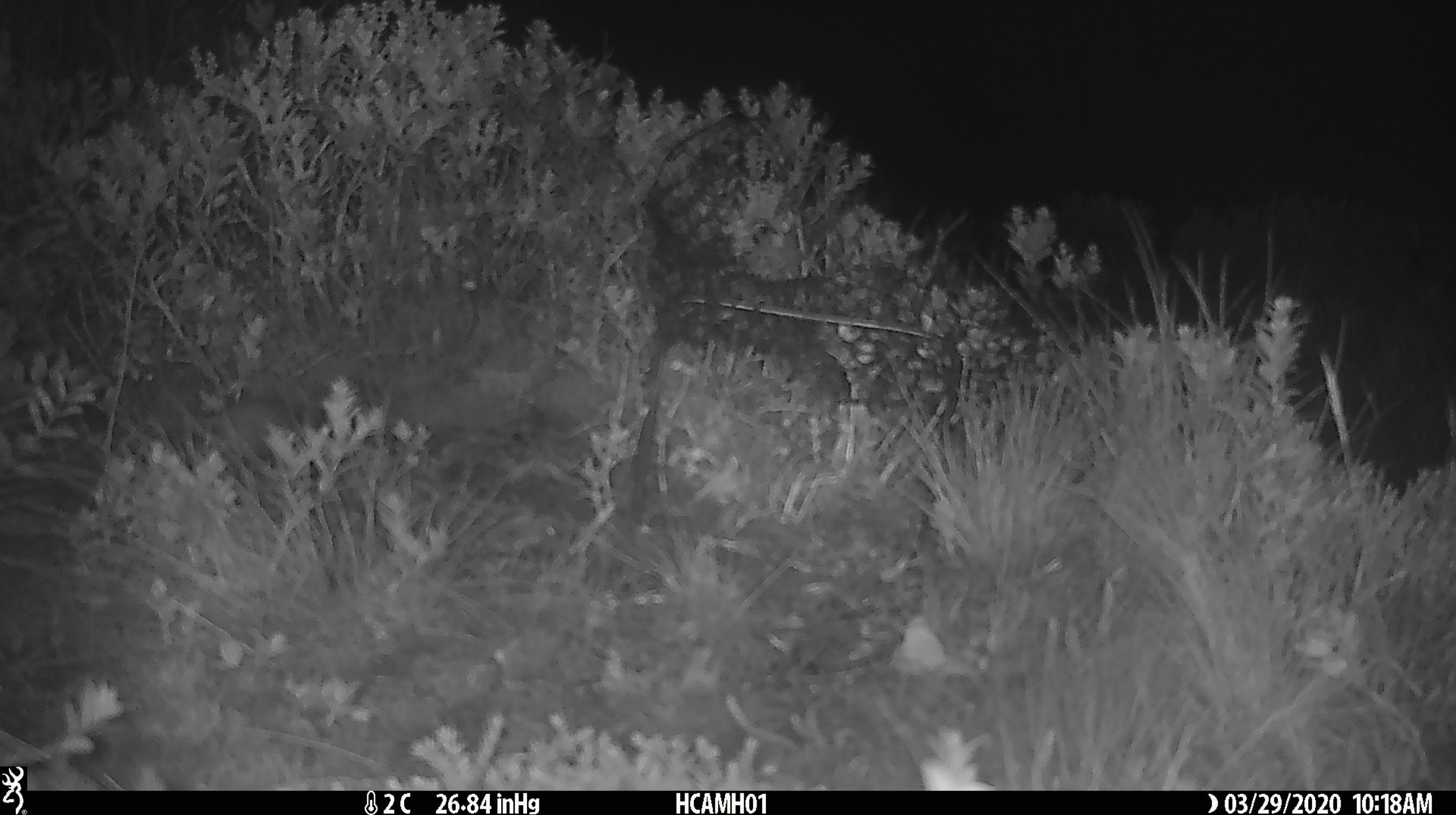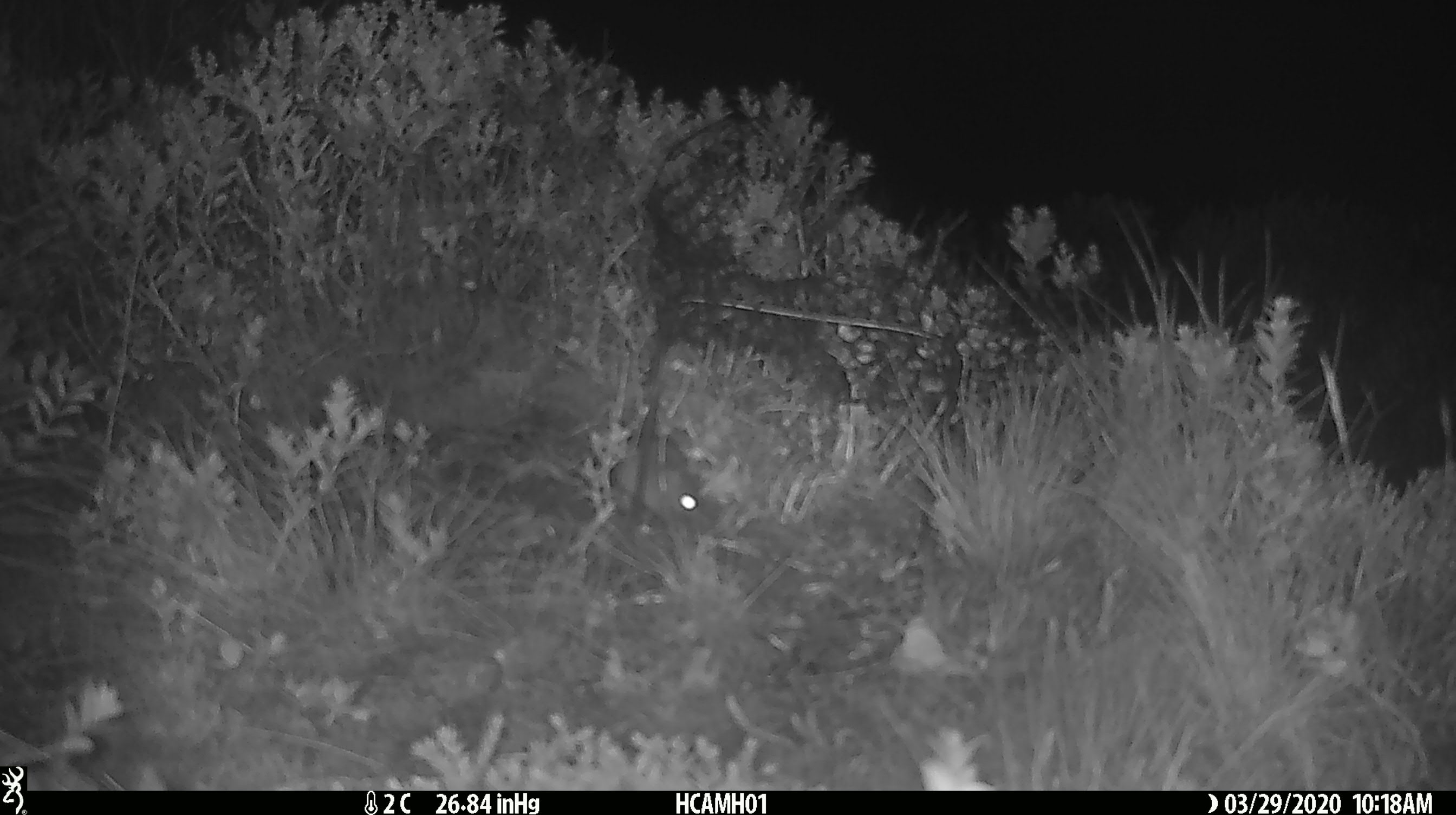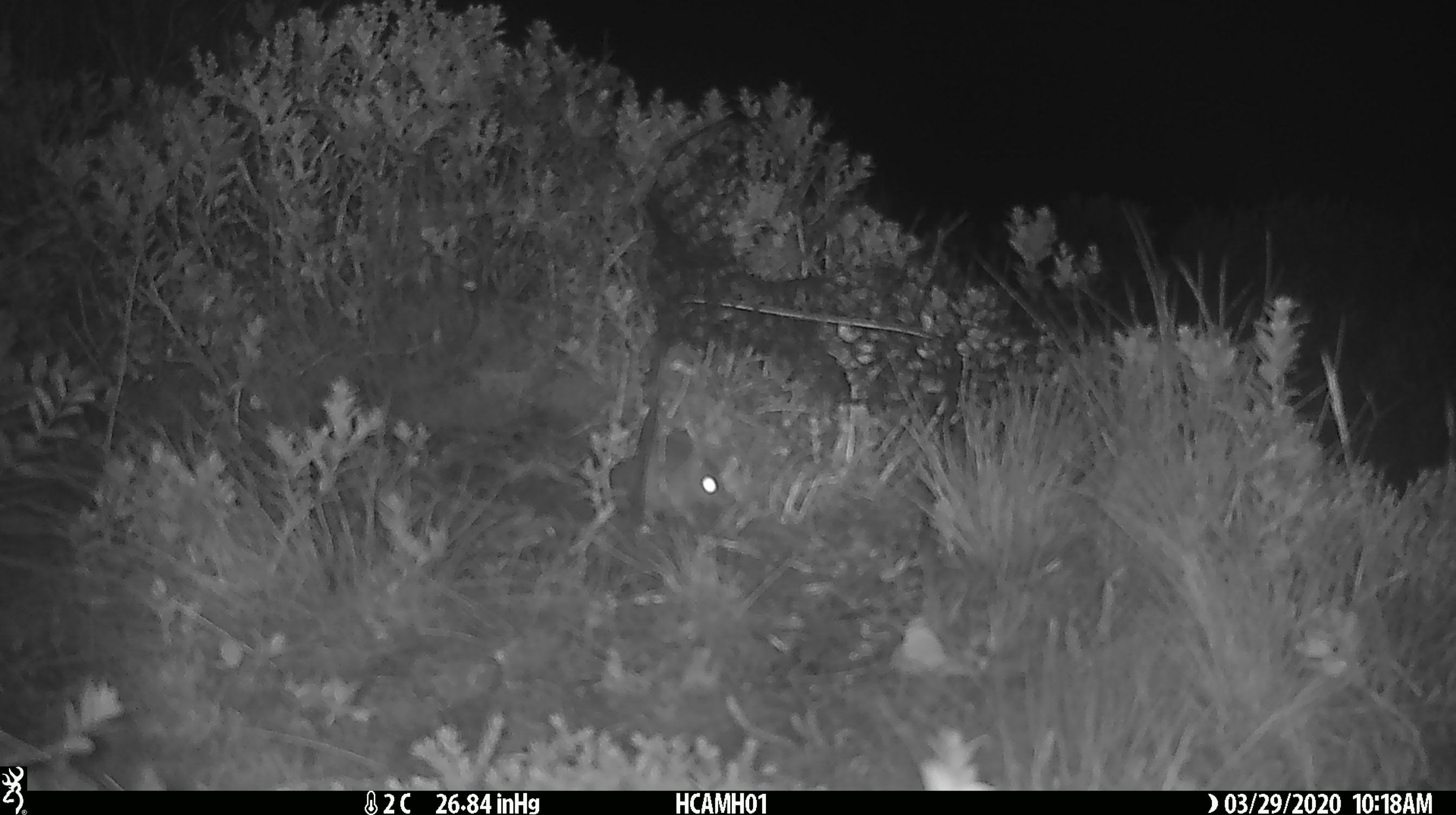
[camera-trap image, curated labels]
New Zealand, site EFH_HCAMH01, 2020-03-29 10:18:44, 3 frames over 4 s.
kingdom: Animalia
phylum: Chordata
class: Mammalia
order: Rodentia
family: Muridae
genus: Mus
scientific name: Mus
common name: mouse